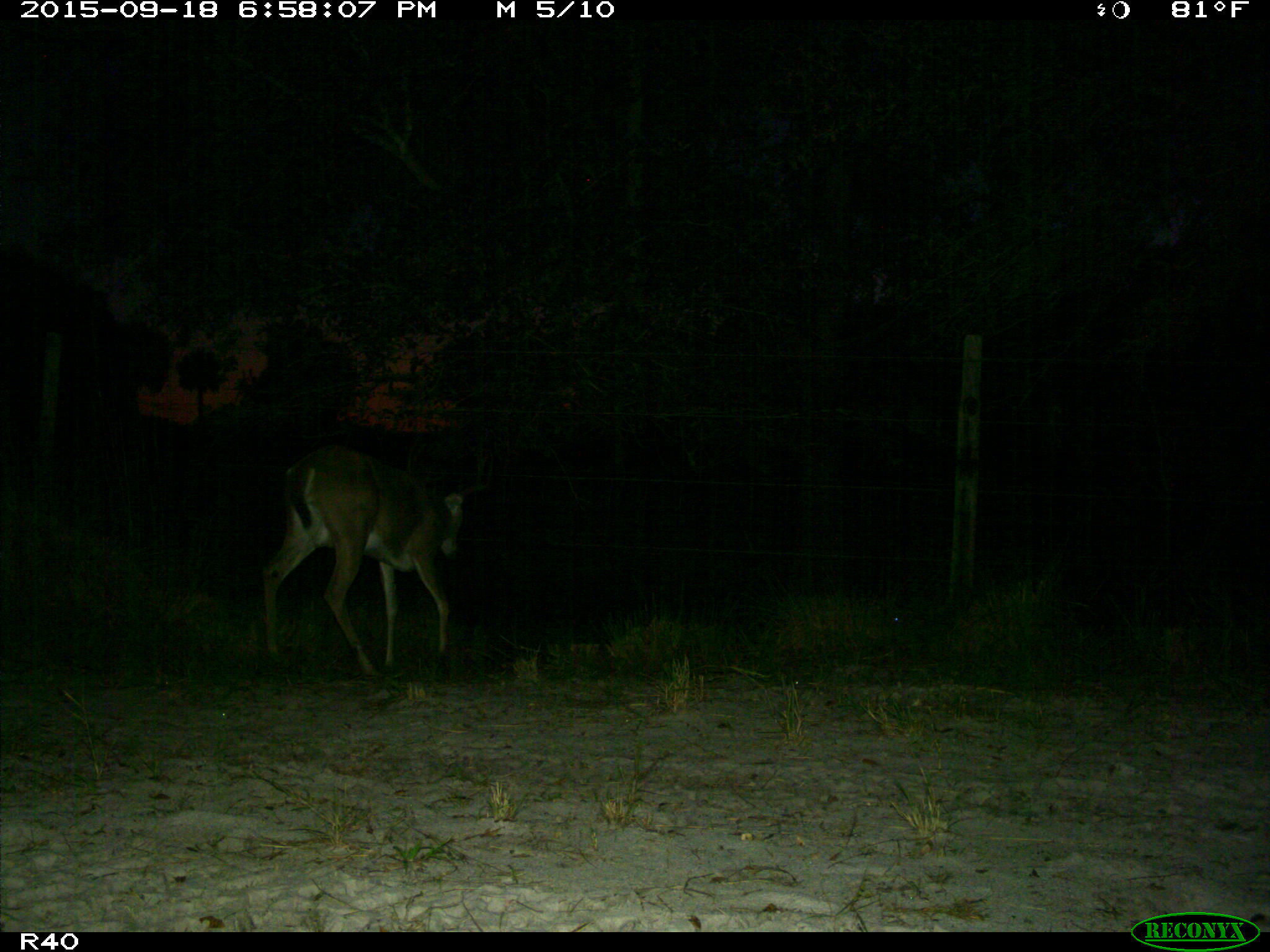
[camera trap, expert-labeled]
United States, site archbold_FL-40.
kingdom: Animalia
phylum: Chordata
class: Mammalia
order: Artiodactyla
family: Cervidae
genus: Odocoileus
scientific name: Odocoileus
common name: deer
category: unidentified deer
Unidentified deer (deer) (Odocoileus).